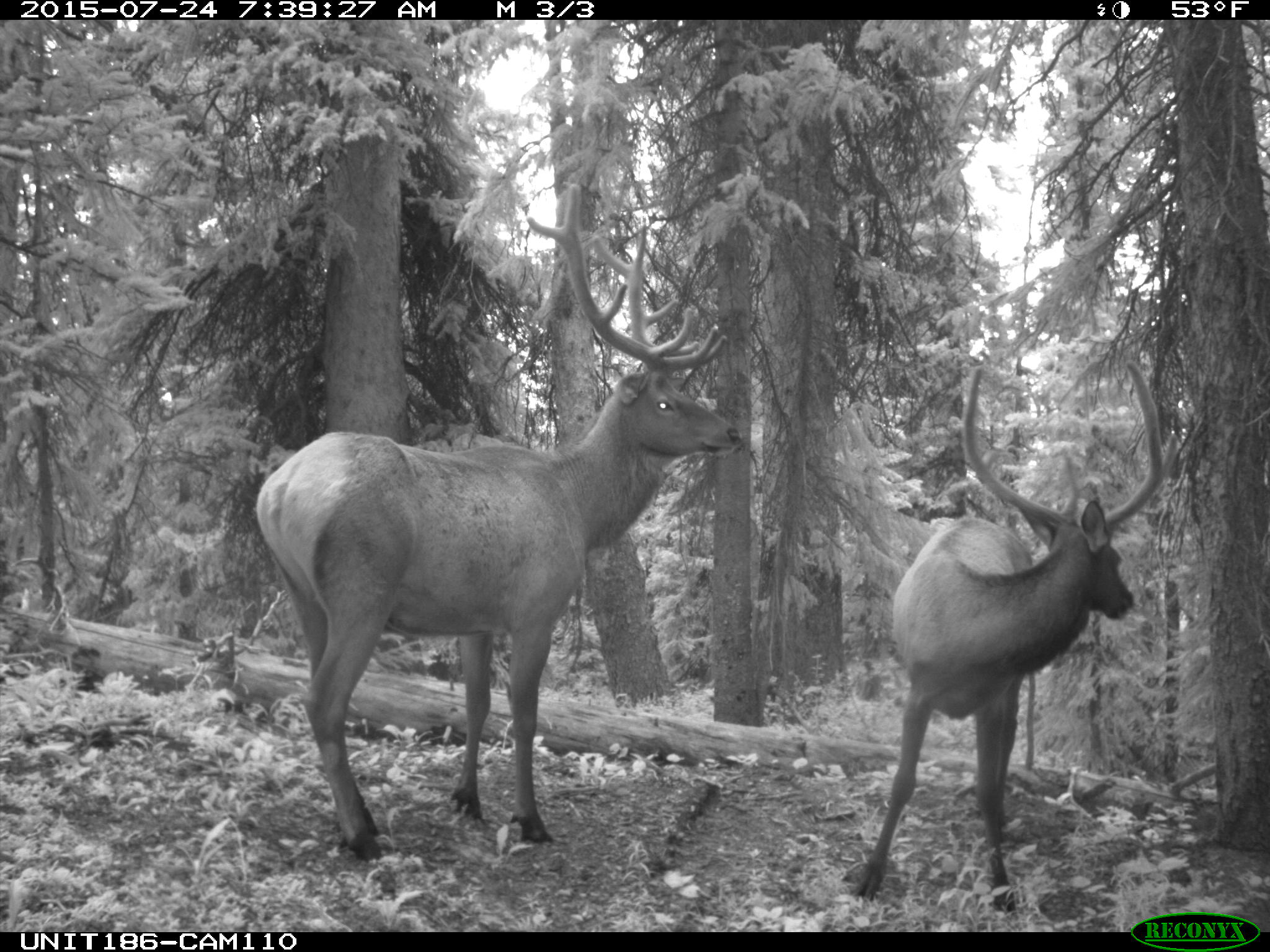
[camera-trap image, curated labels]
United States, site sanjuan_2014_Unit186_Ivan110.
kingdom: Animalia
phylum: Chordata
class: Mammalia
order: Artiodactyla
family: Cervidae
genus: Cervus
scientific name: Cervus elaphus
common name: red deer